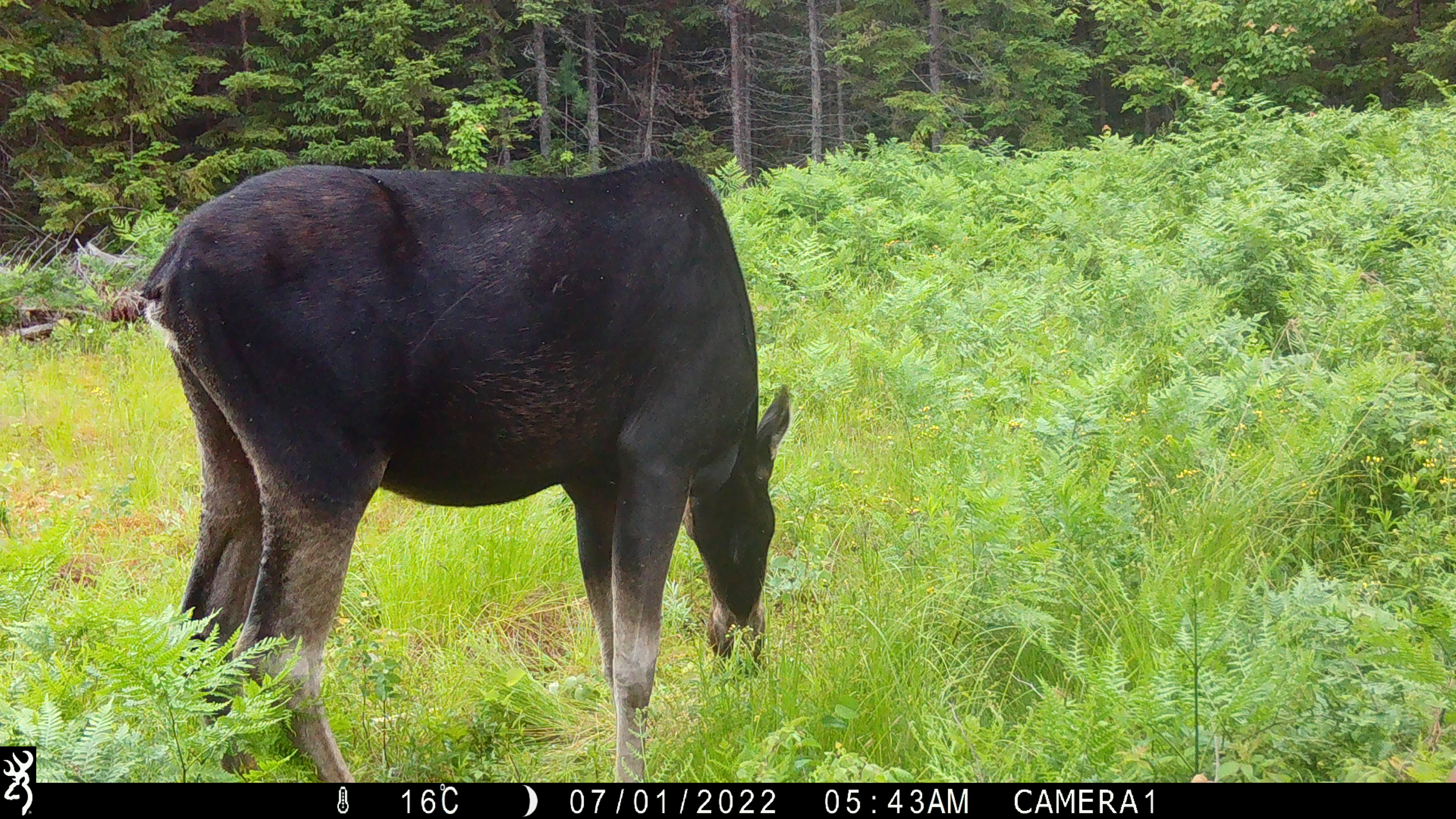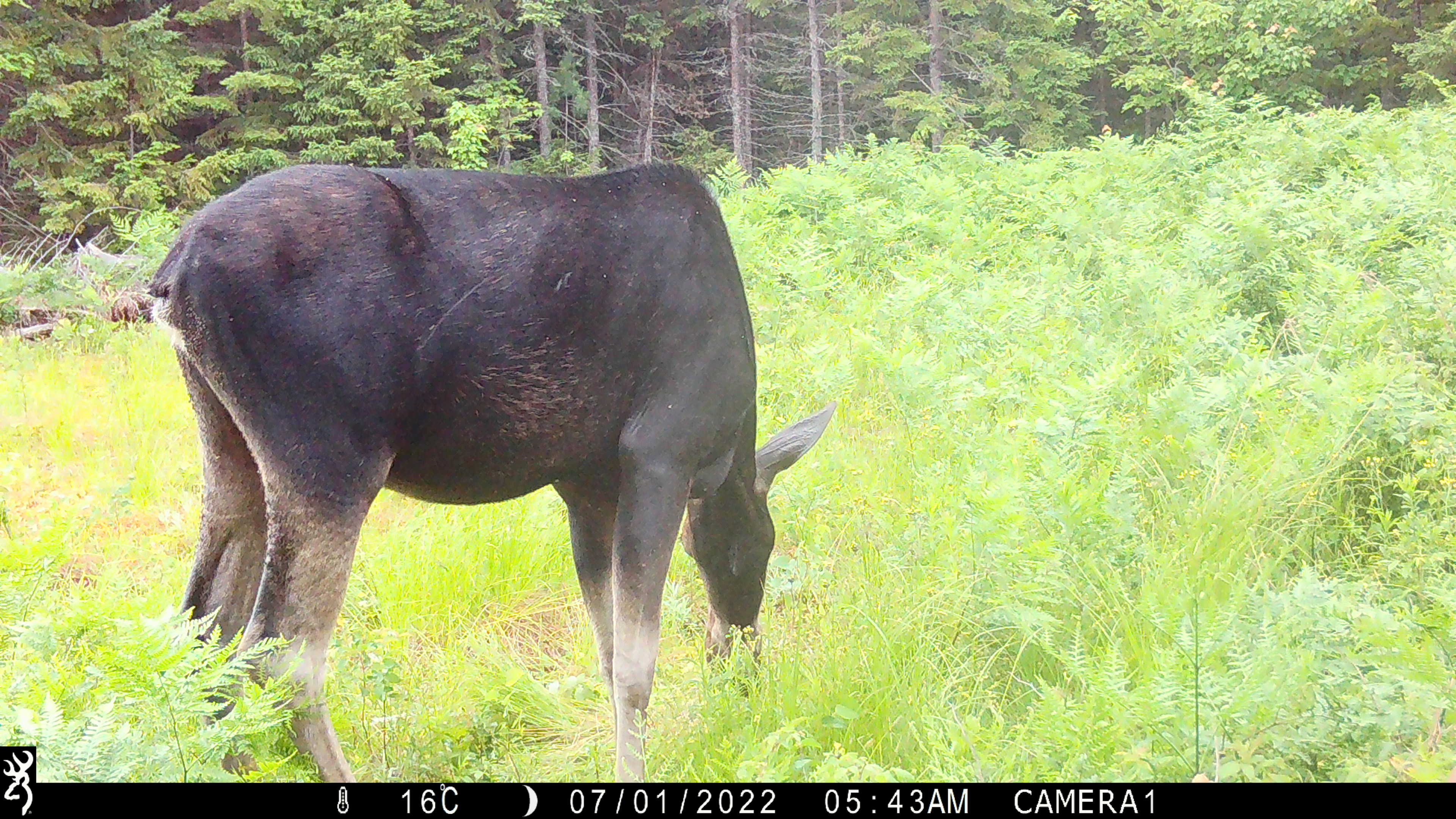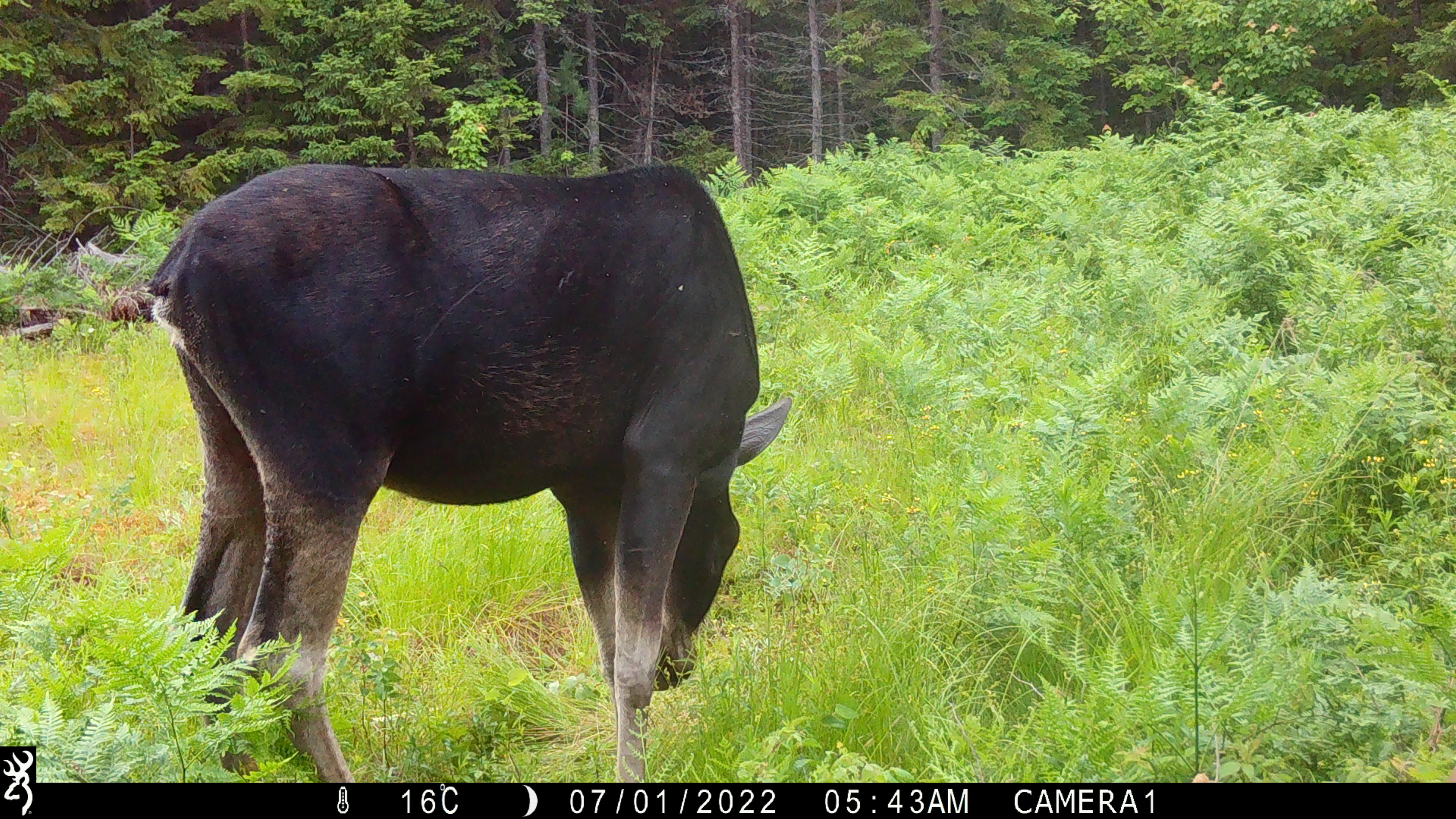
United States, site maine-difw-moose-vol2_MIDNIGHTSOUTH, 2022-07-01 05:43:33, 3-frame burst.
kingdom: Animalia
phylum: Chordata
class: Mammalia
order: Artiodactyla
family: Cervidae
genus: Alces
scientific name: Alces alces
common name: moose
Moose (Alces alces).